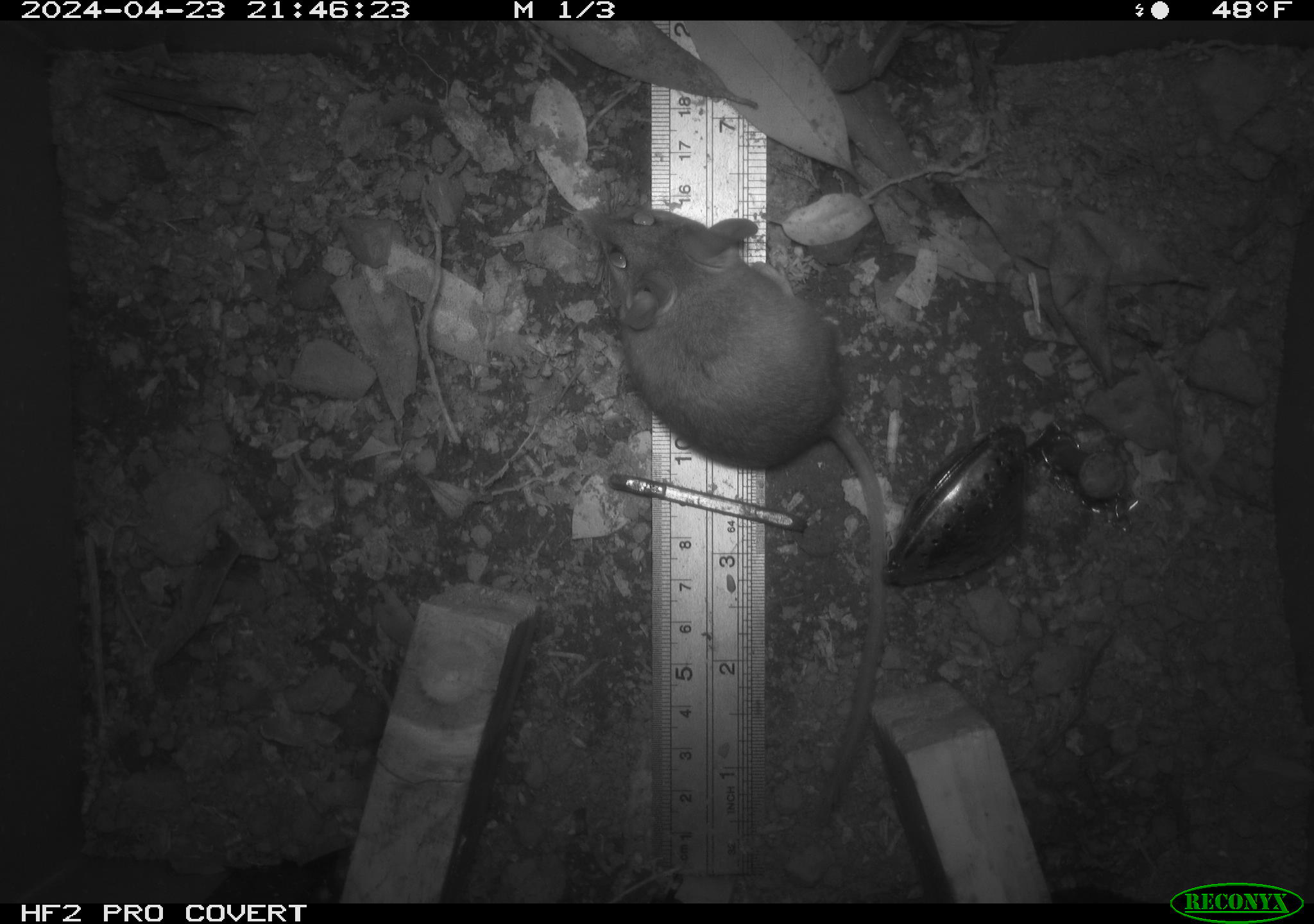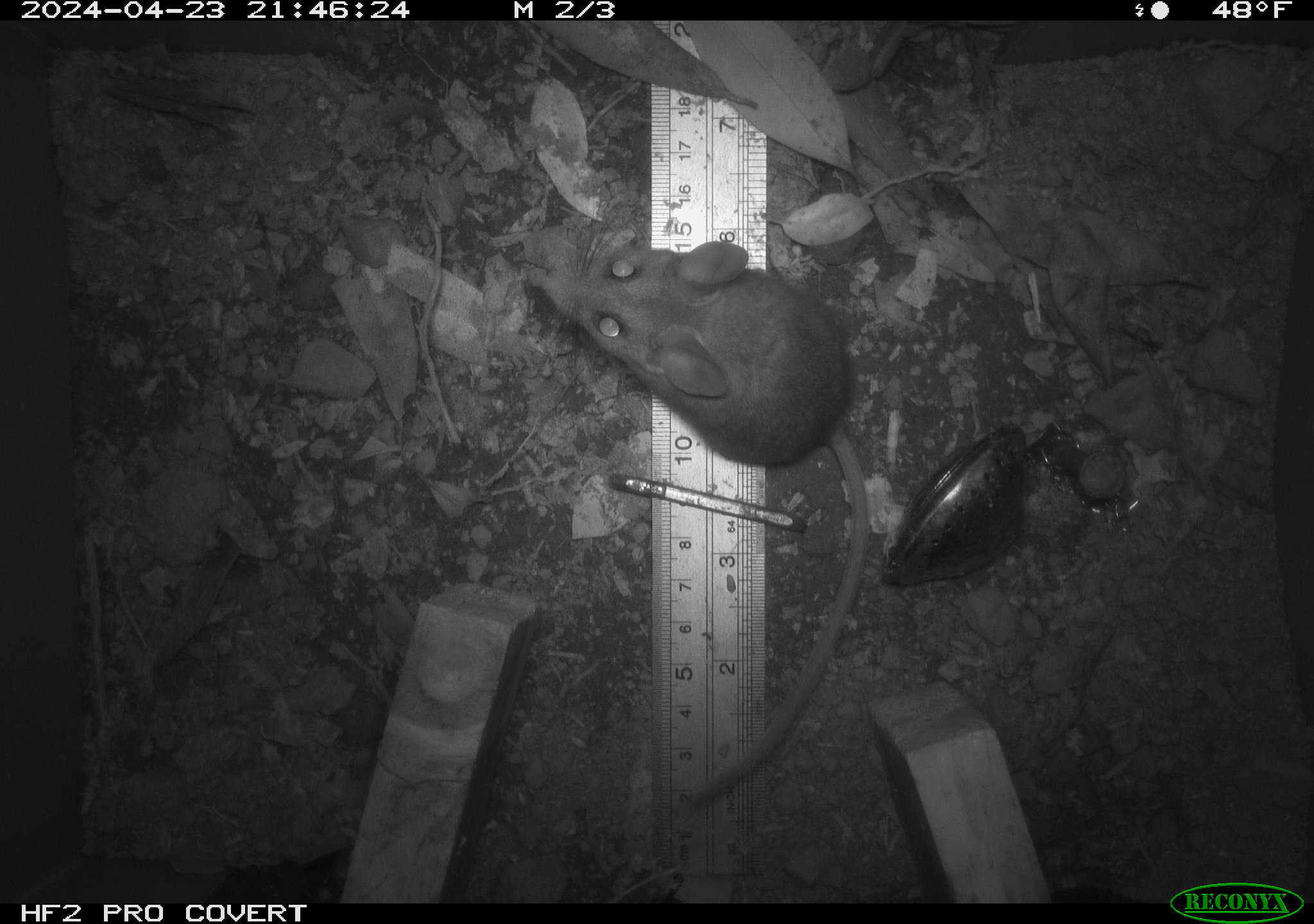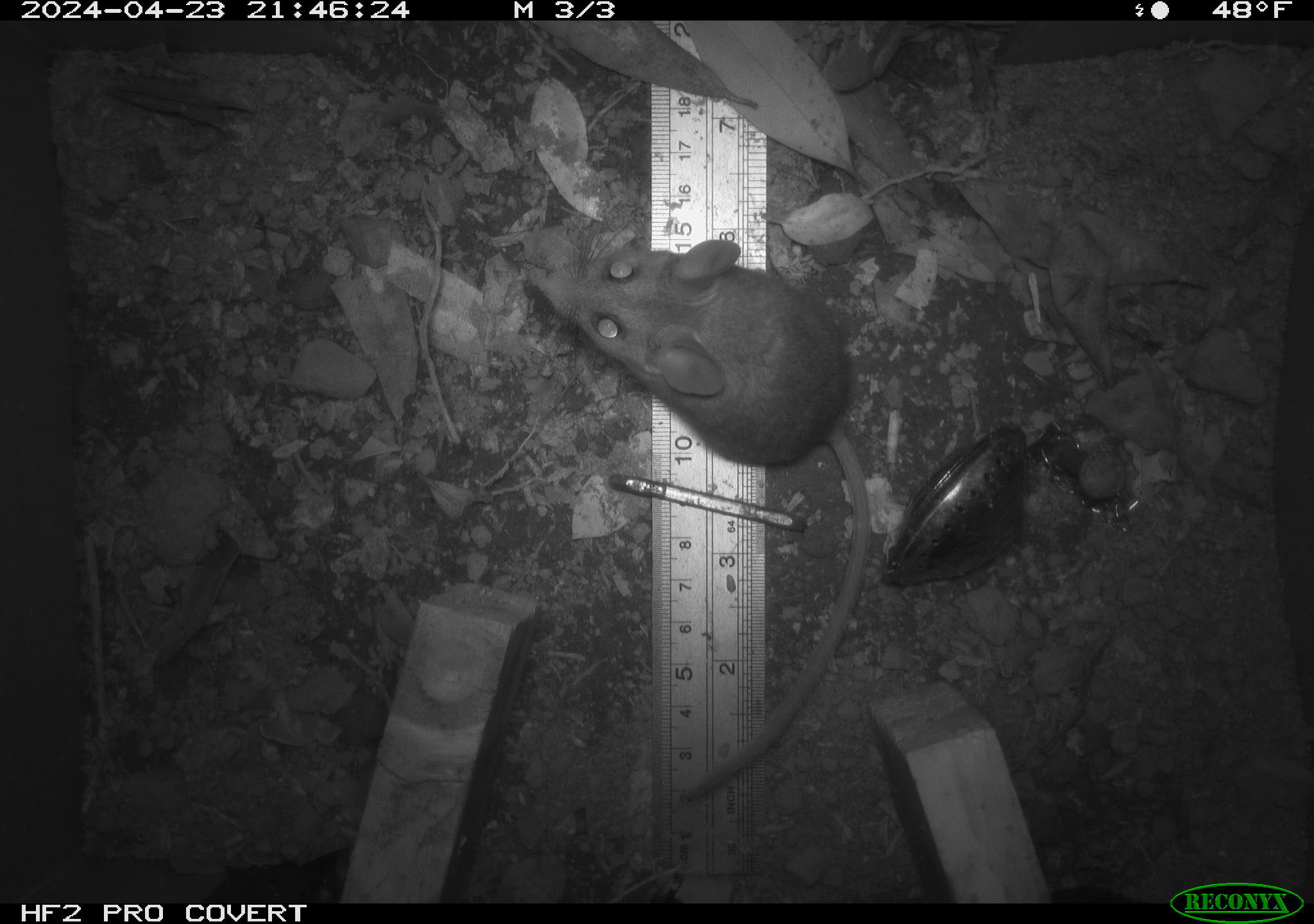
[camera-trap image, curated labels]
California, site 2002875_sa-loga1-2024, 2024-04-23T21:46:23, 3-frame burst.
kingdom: Animalia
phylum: Chordata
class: Mammalia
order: Rodentia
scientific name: Rodentia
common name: mouse species